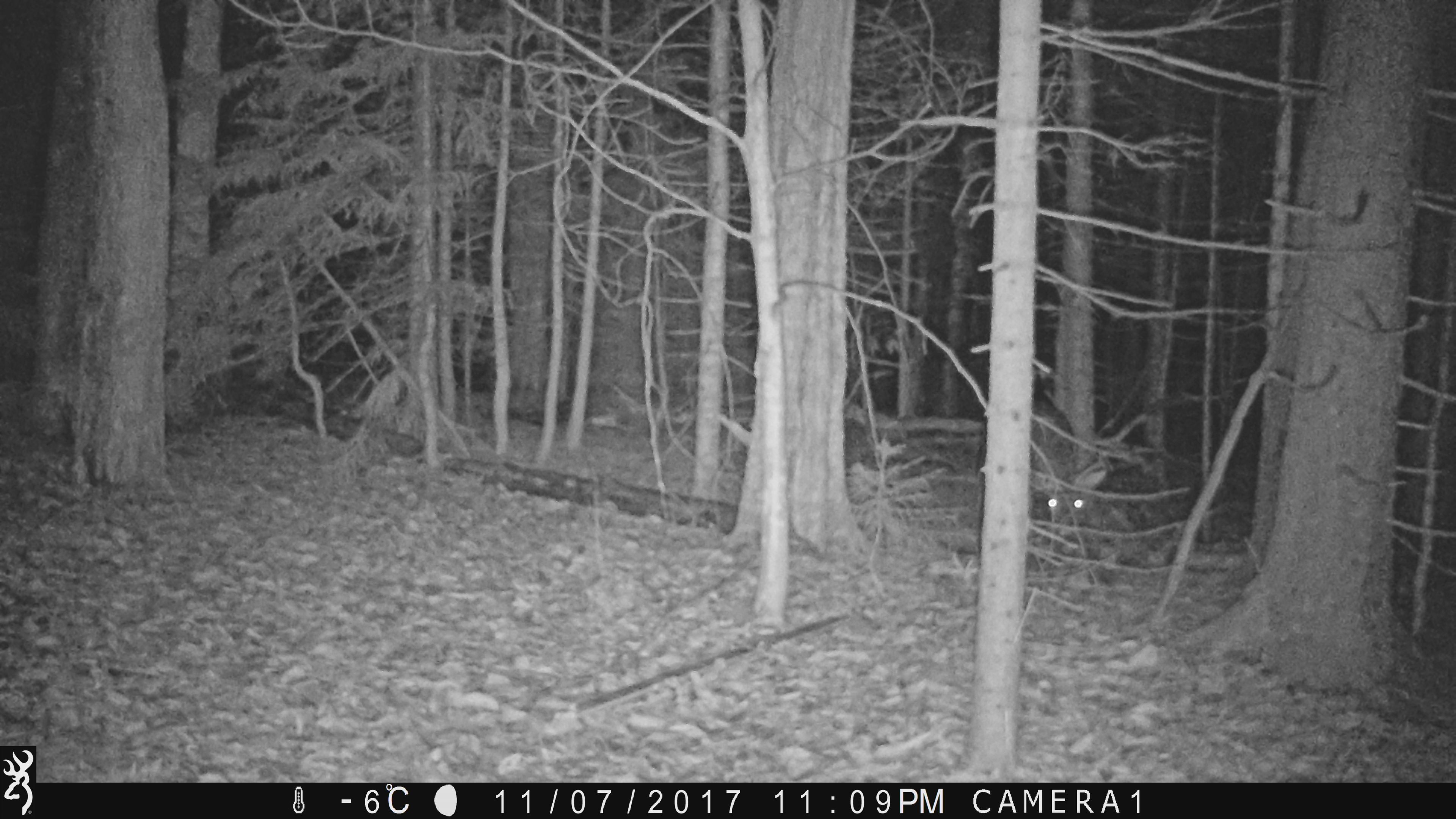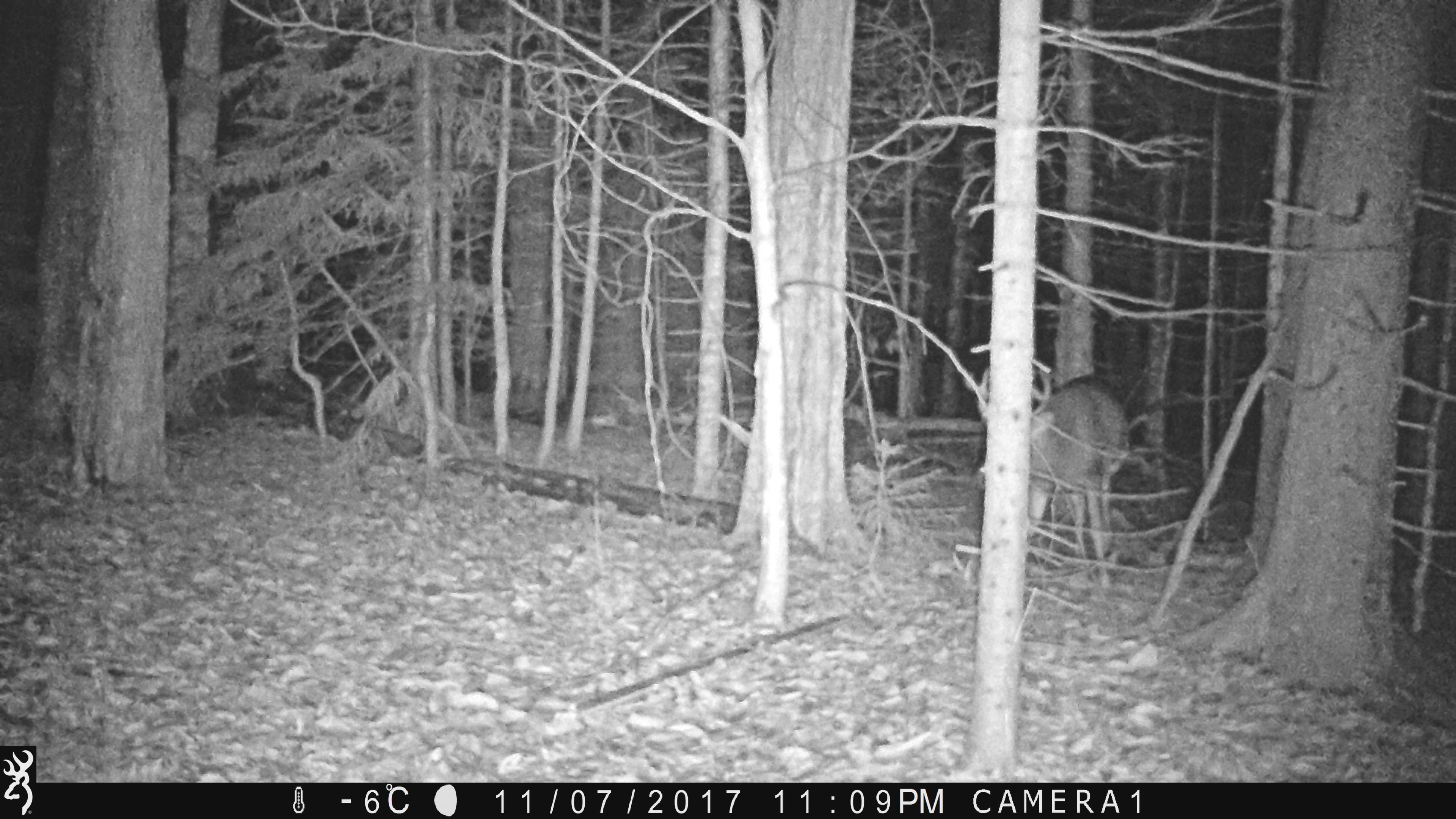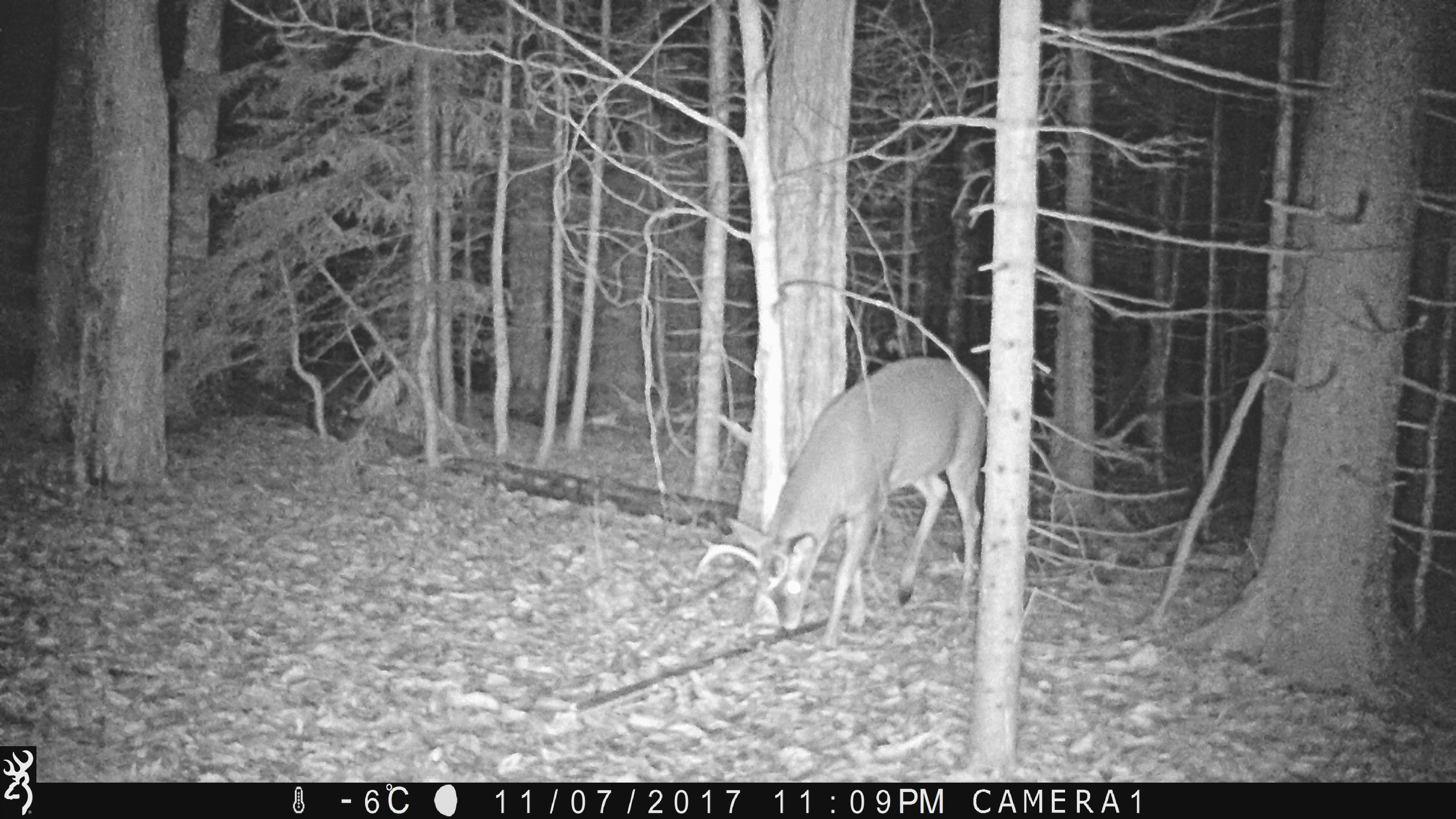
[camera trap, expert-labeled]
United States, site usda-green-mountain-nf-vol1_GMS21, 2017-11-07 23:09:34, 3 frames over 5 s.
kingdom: Animalia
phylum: Chordata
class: Mammalia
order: Artiodactyla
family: Cervidae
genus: Odocoileus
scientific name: Odocoileus virginianus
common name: white-tailed deer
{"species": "white-tailed deer (Odocoileus virginianus)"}